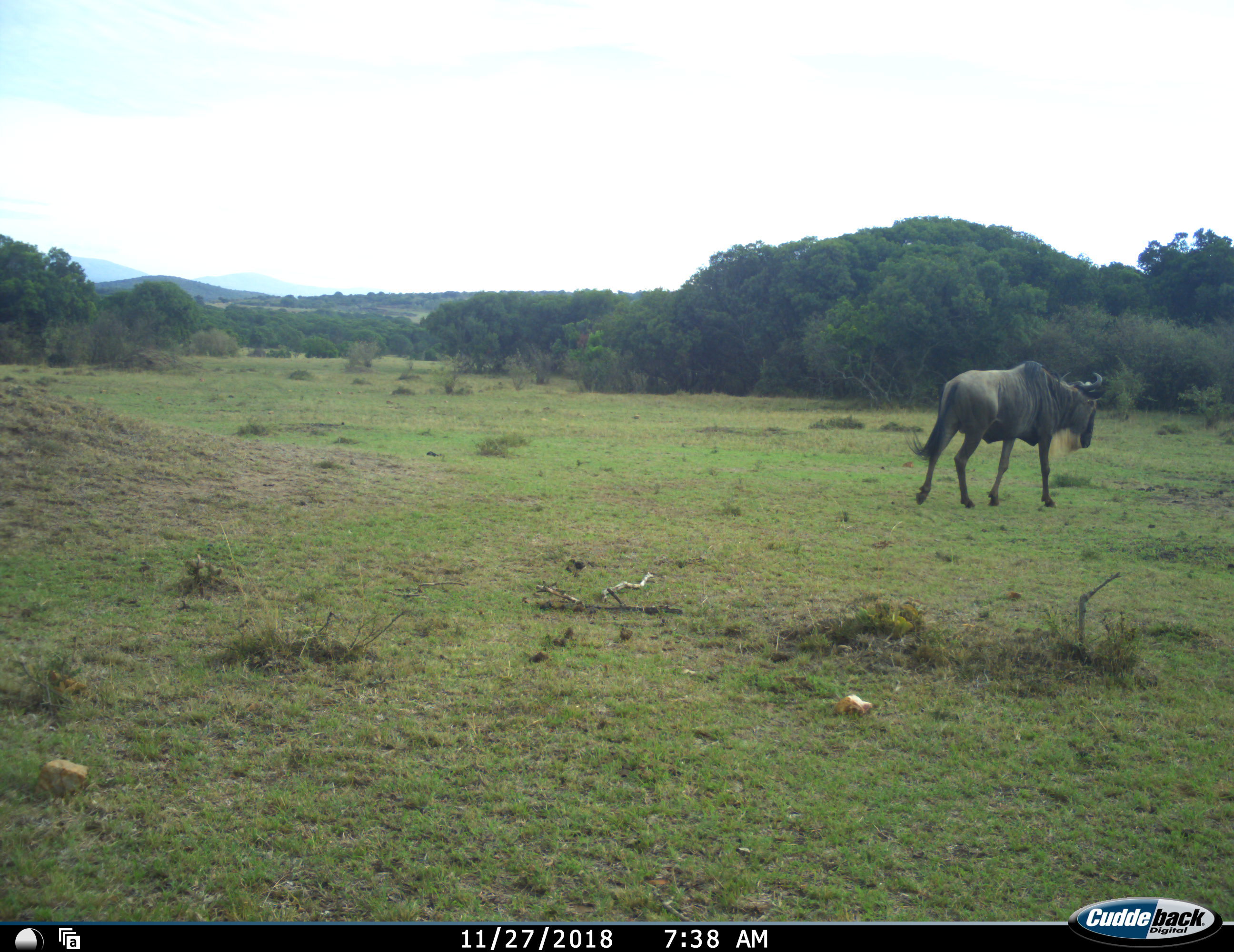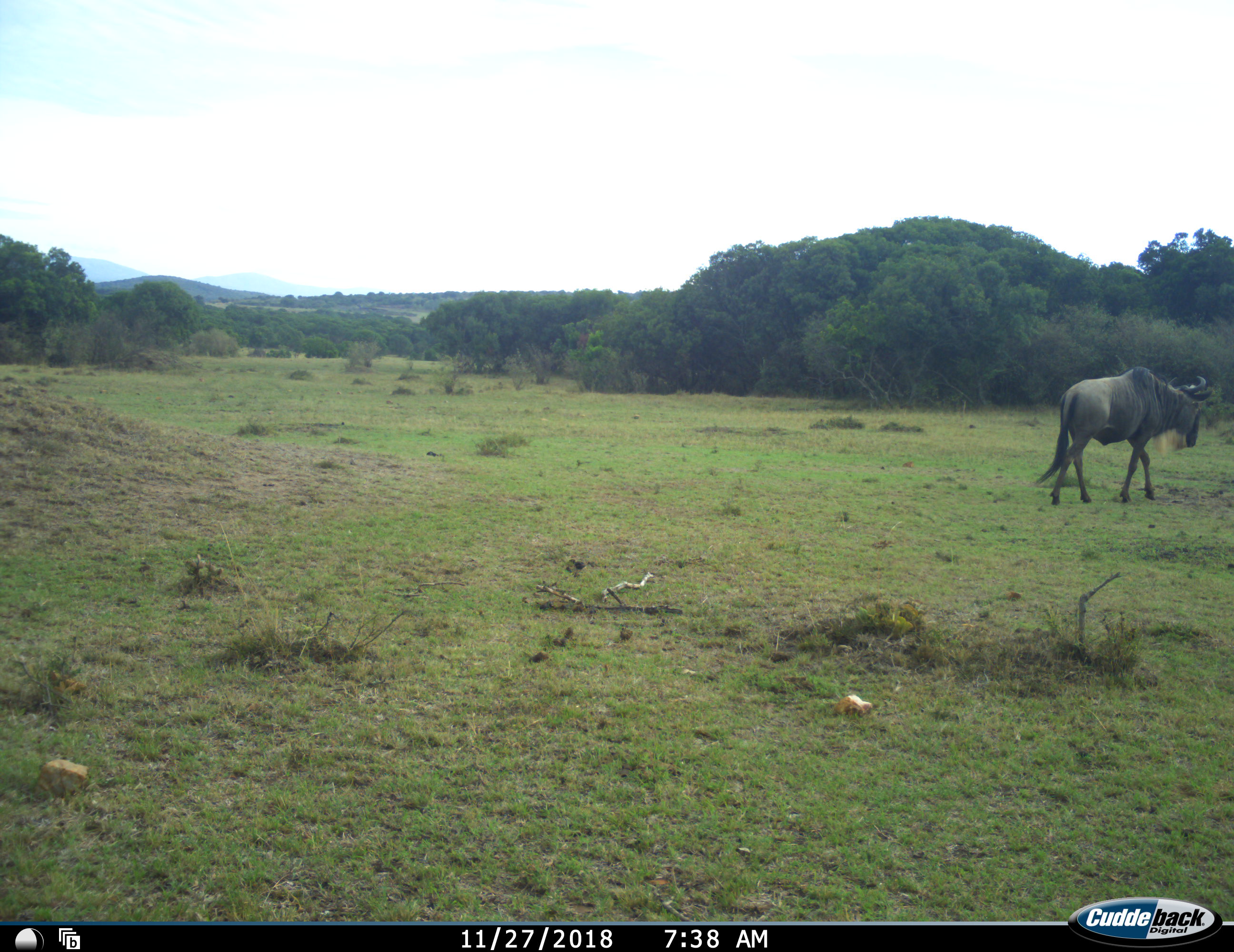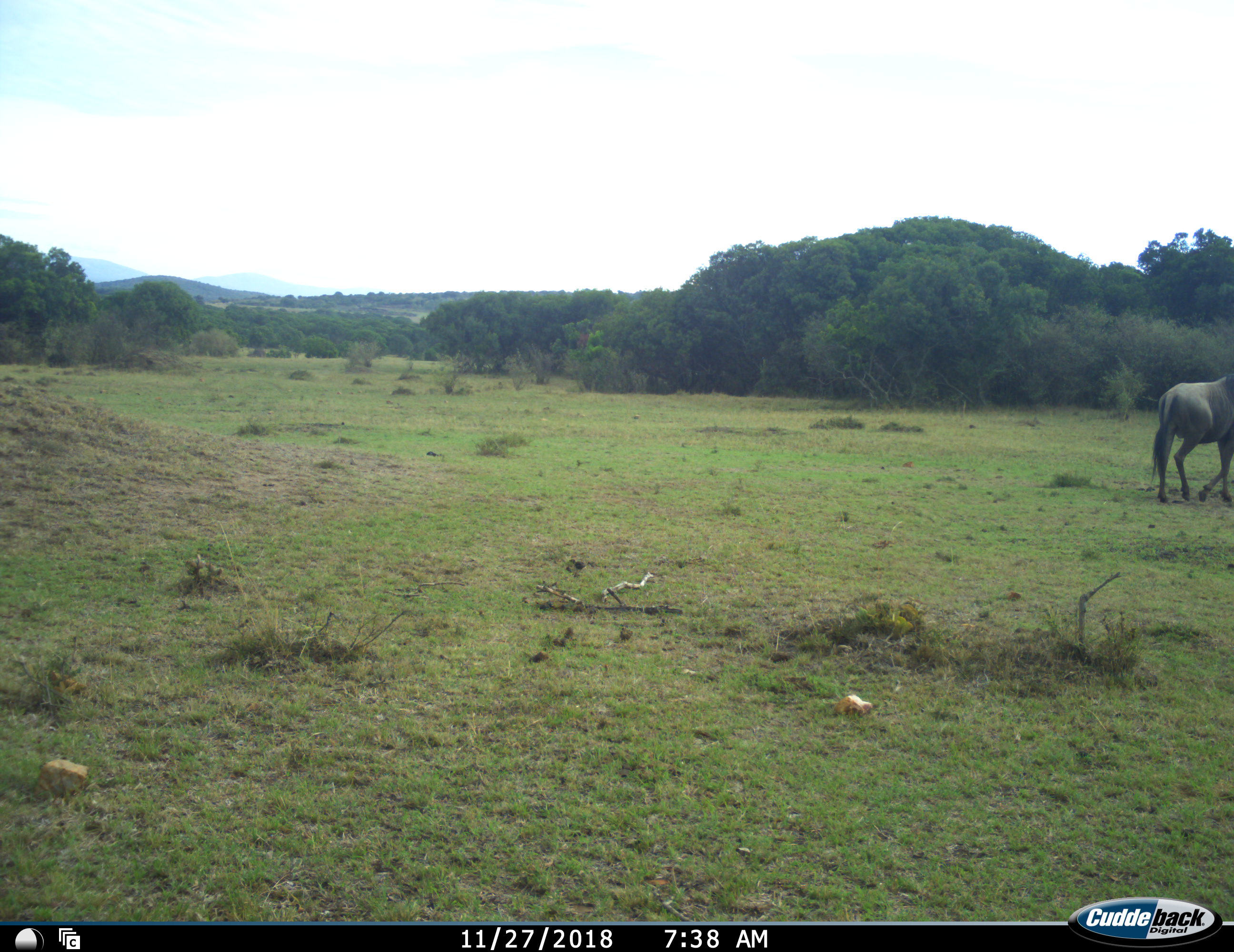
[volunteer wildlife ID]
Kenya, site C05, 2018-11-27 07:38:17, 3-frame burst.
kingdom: Animalia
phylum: Chordata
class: Mammalia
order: Artiodactyla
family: Bovidae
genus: Connochaetes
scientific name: Connochaetes taurinus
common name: common wildebeest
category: wildebeest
Wildebeest (common wildebeest) (Connochaetes taurinus), count 1. Behavior (volunteer vote fractions): standing 10%, resting 0%, moving 100%, interacting 0%. Young present (vote fraction): 0%. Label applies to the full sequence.